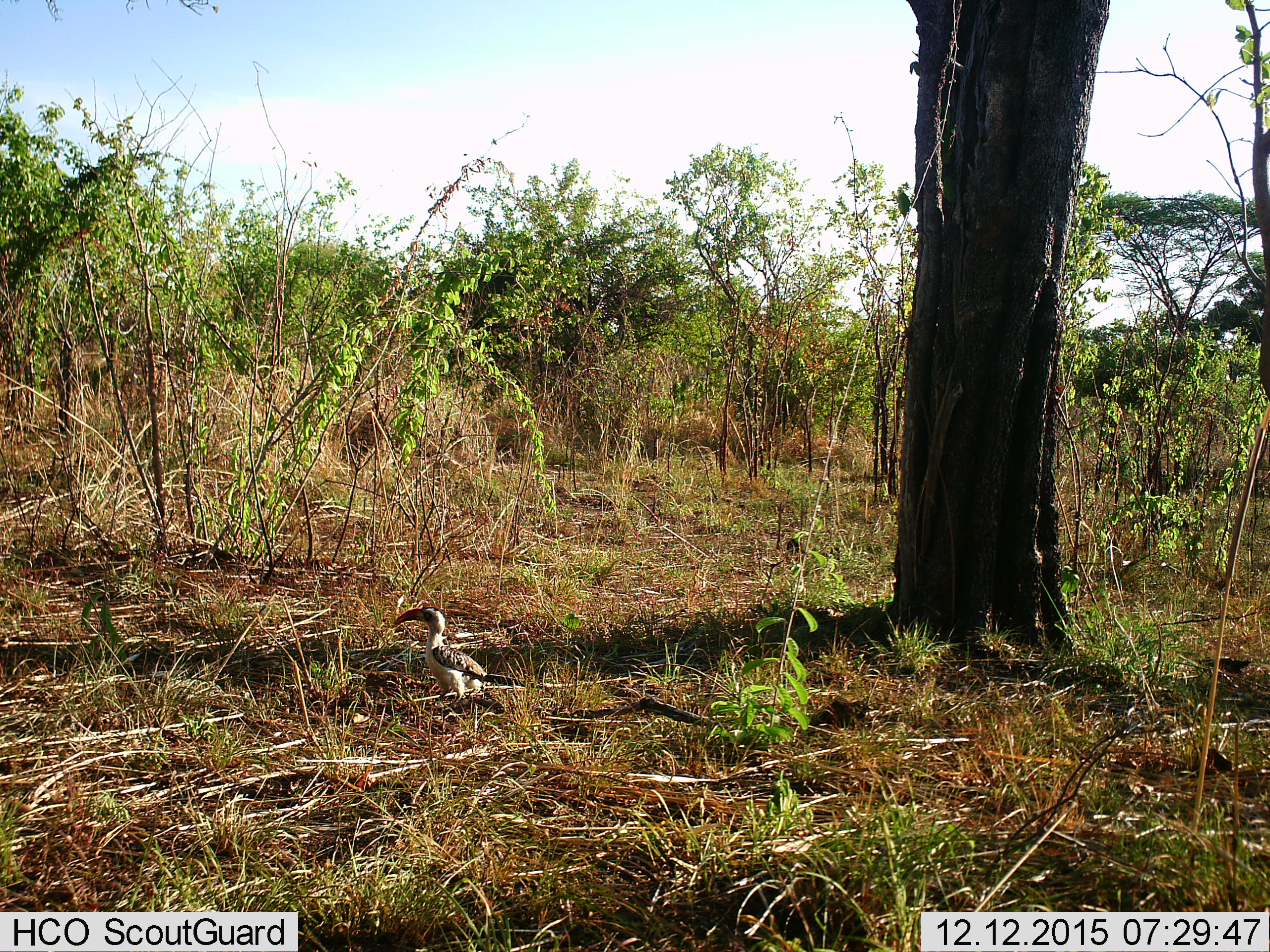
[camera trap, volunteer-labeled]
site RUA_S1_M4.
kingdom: Animalia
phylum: Chordata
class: Aves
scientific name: Aves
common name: bird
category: birdother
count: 1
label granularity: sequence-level